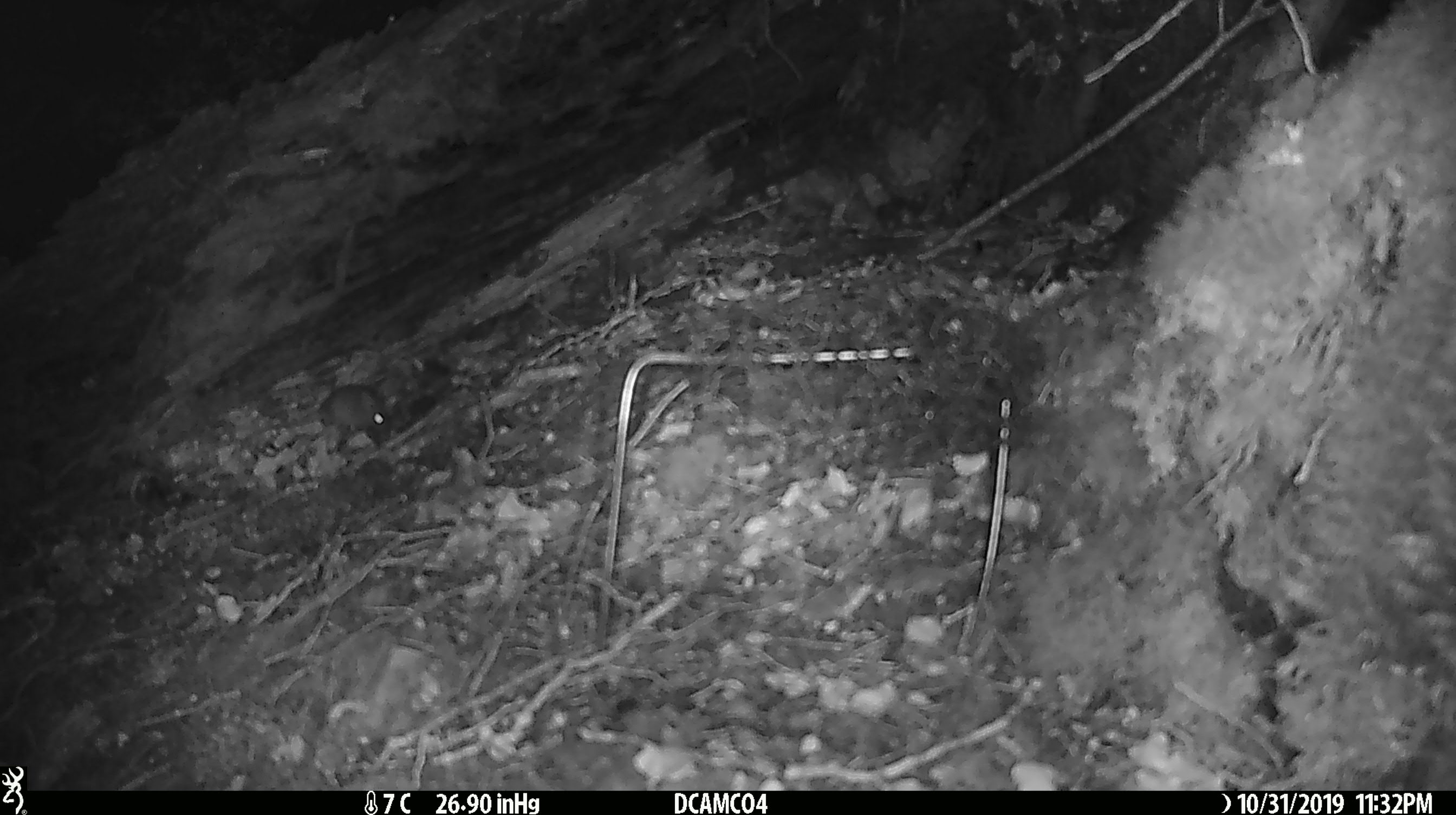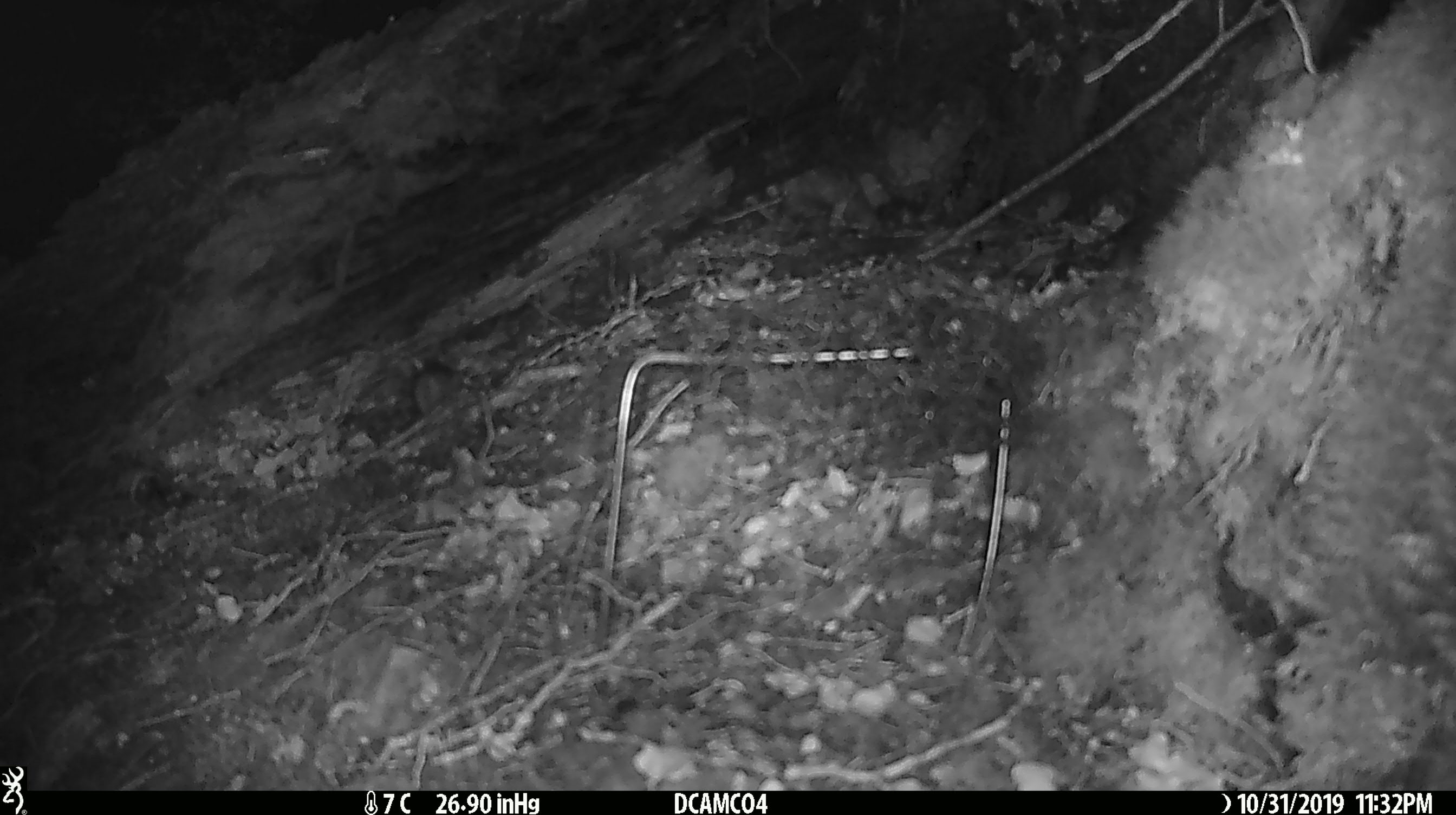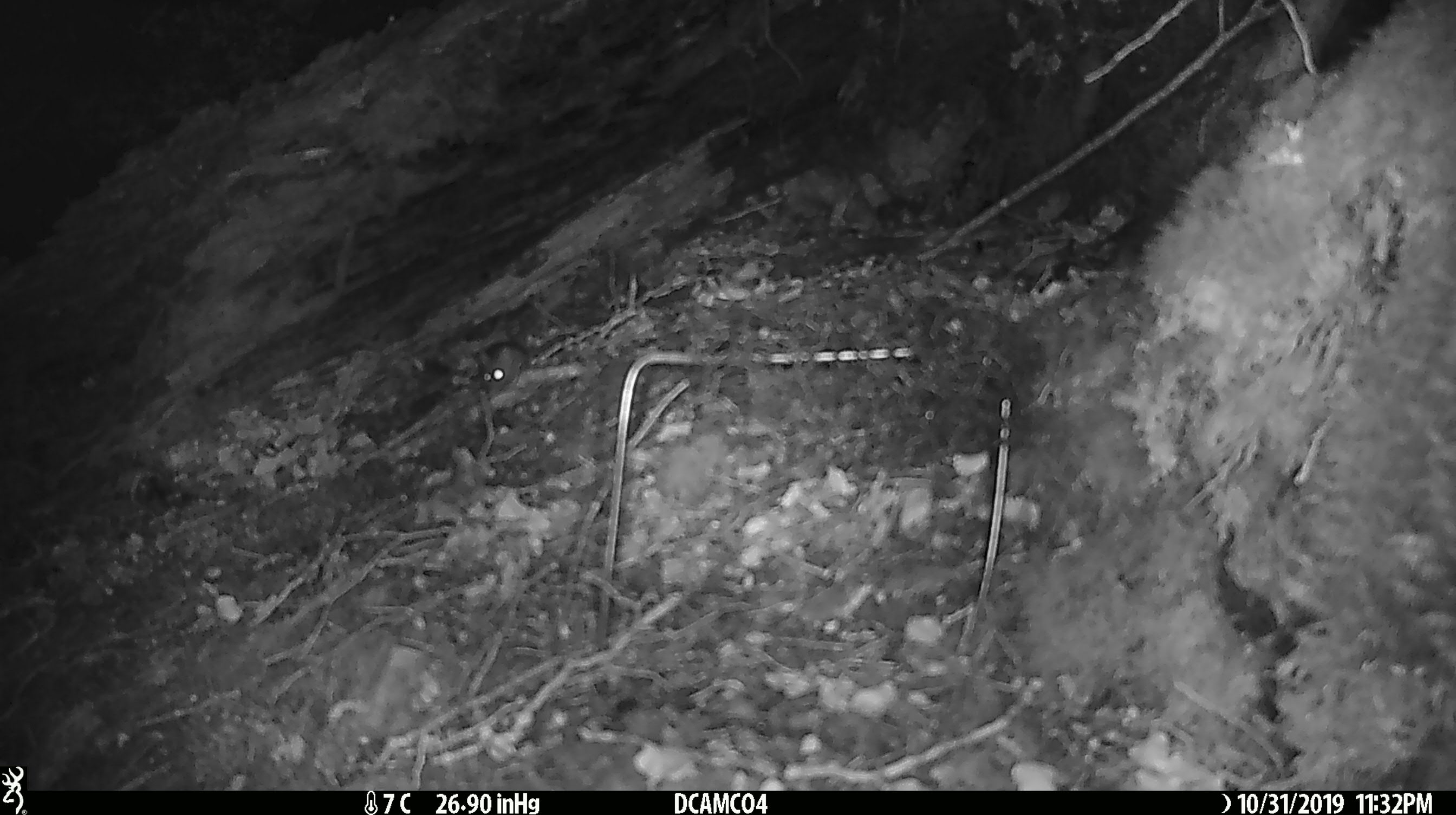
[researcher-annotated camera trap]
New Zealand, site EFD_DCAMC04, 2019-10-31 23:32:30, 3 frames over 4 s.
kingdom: Animalia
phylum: Chordata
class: Mammalia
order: Rodentia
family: Muridae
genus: Mus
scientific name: Mus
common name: mouse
Mouse (Mus).